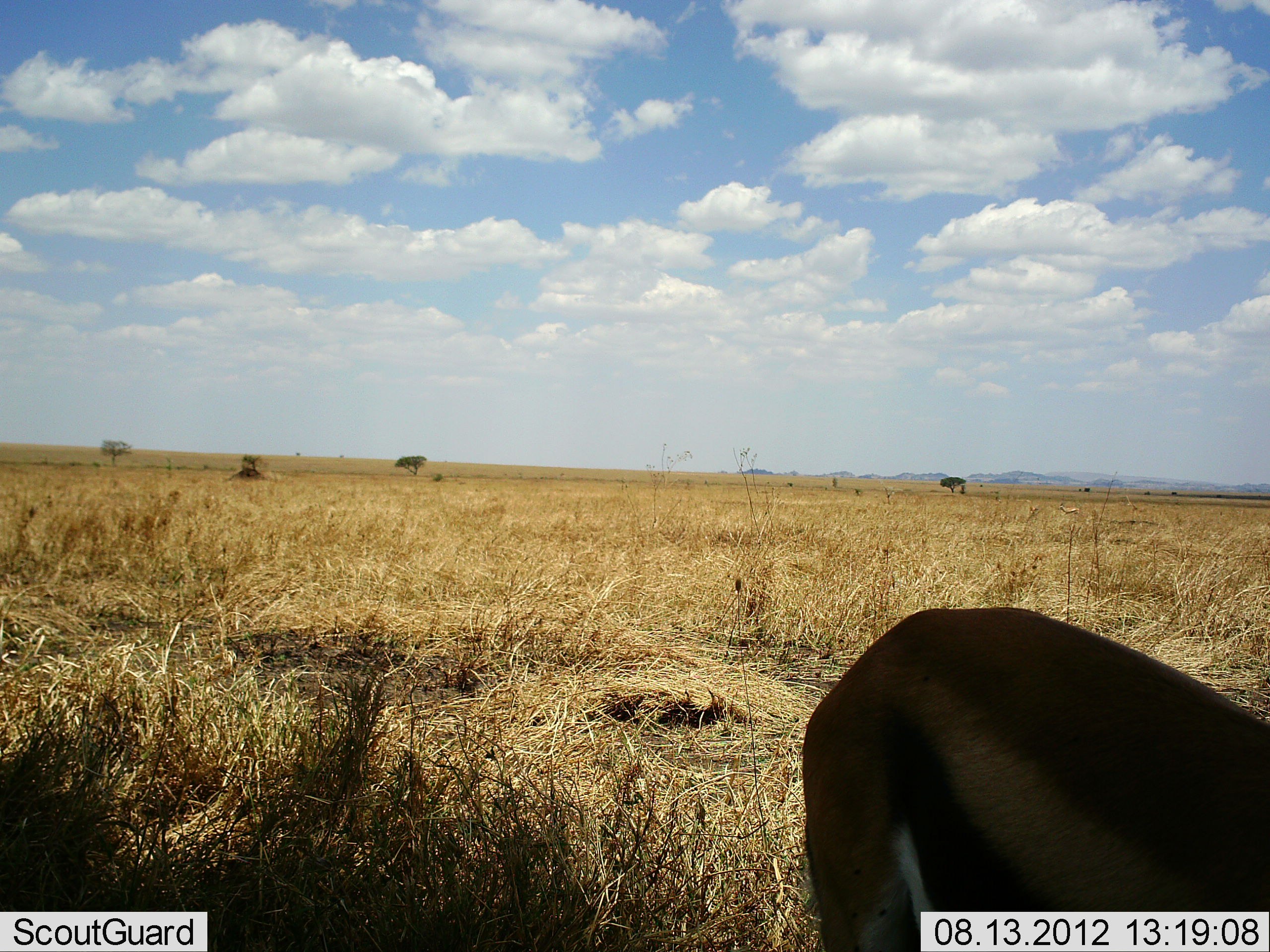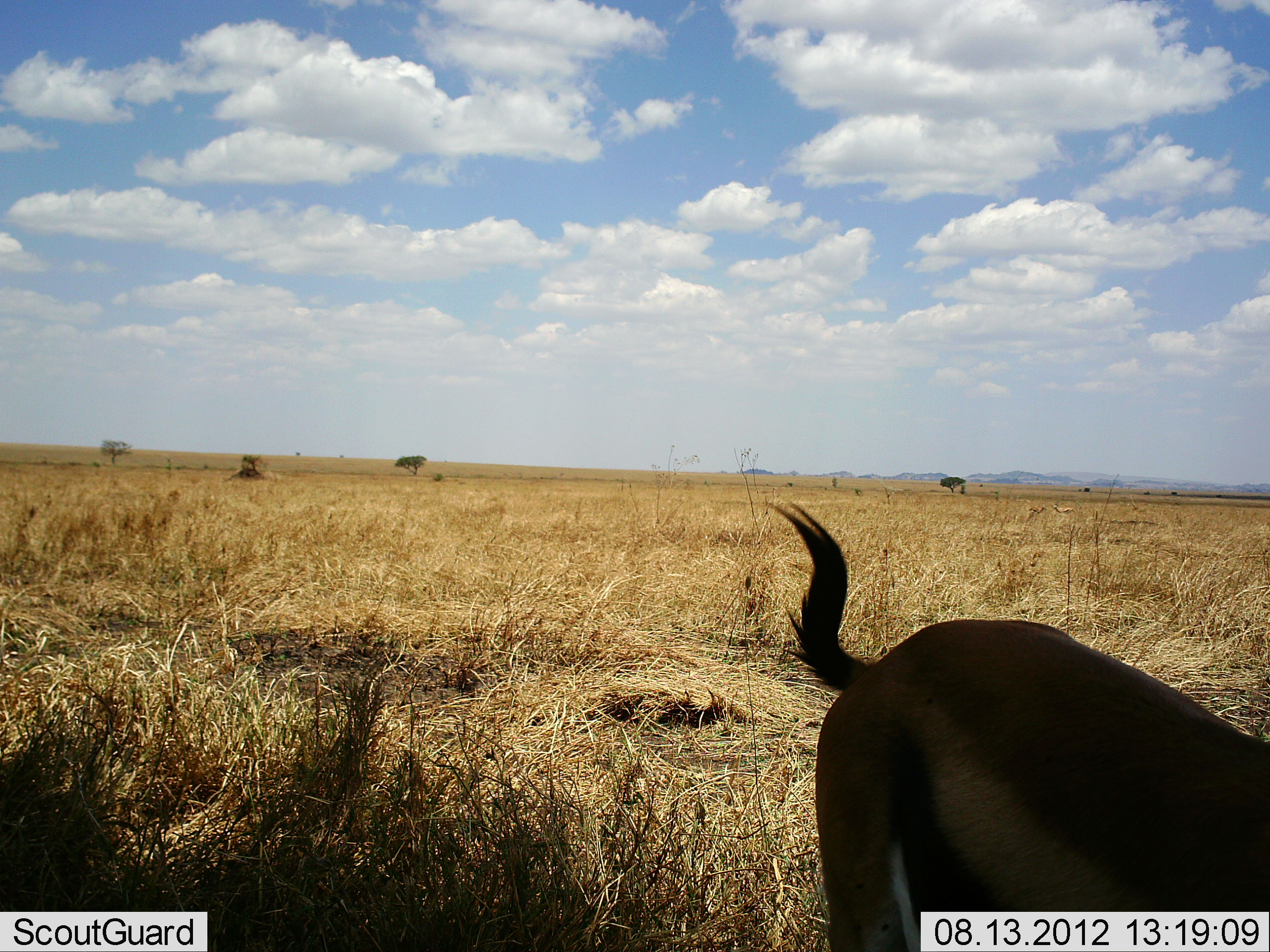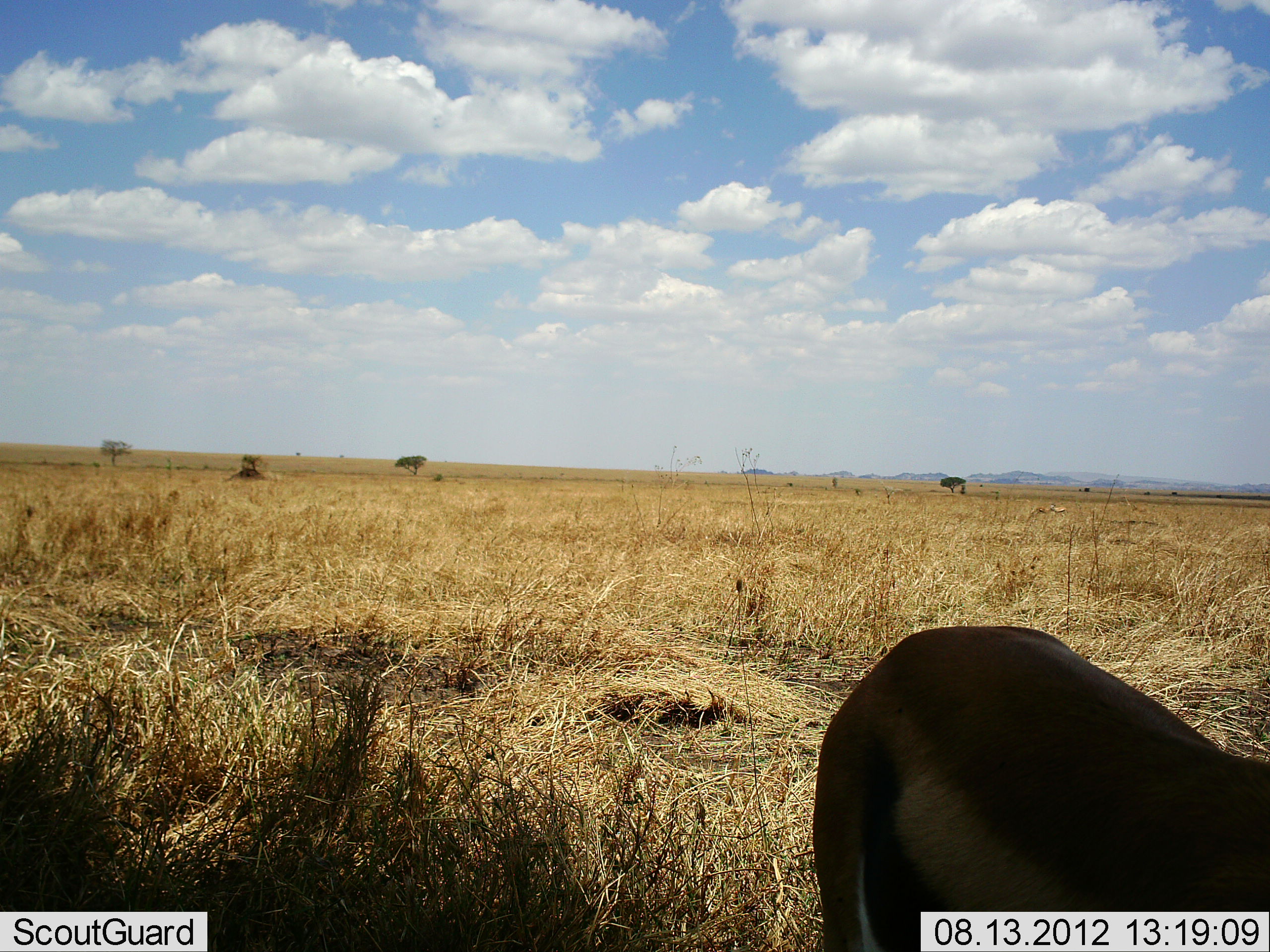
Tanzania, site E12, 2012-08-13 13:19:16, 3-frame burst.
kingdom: Animalia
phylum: Chordata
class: Mammalia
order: Artiodactyla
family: Bovidae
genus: Eudorcas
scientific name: Eudorcas thomsonii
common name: thomson's gazelle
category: gazellethomsons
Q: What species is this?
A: Gazellethomsons (thomson's gazelle) (Eudorcas thomsonii).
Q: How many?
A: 1.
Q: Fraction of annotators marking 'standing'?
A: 50%.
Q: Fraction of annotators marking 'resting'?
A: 0%.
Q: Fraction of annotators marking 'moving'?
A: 30%.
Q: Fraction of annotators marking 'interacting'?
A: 10%.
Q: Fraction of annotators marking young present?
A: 0%.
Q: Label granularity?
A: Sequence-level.